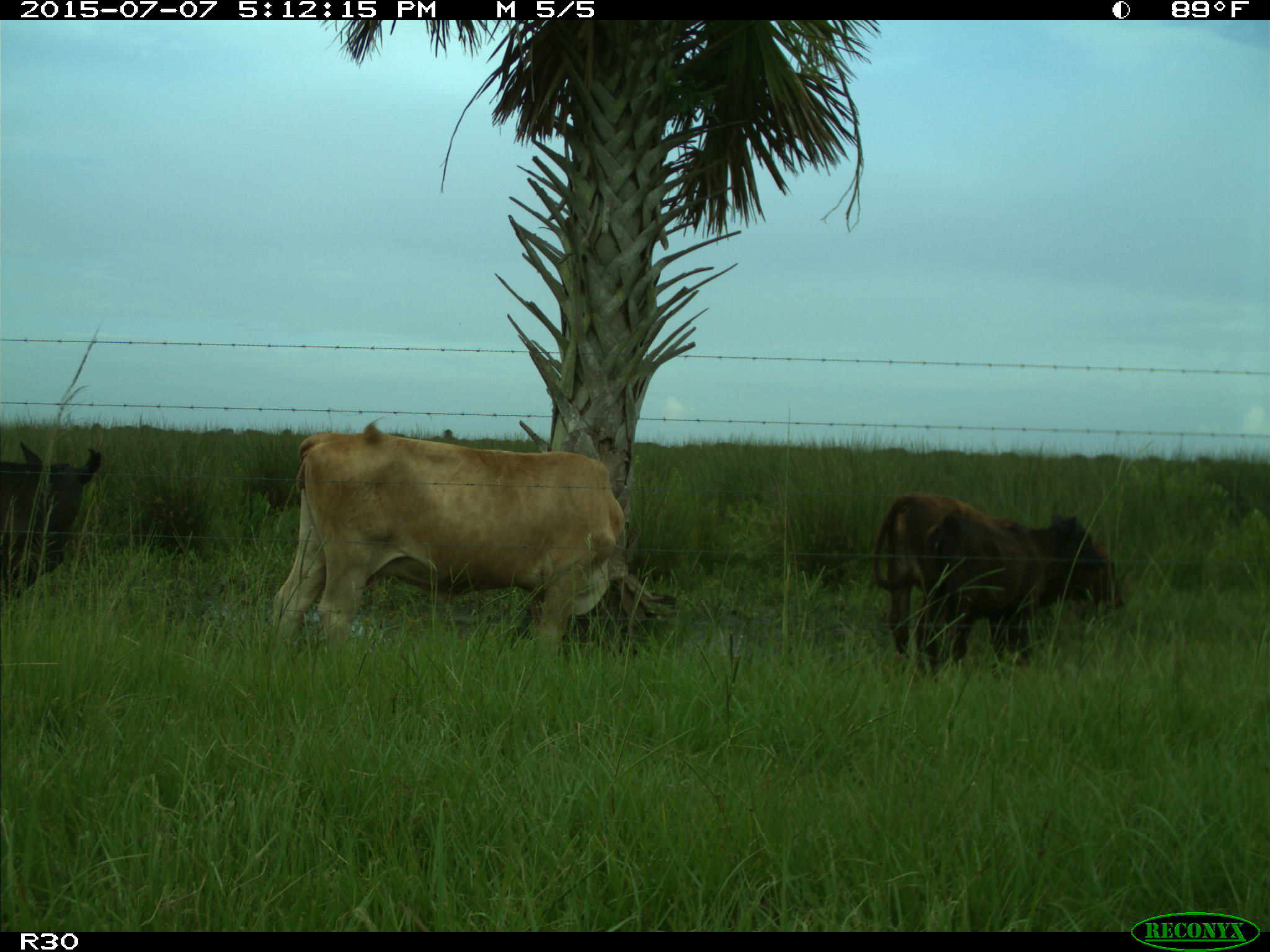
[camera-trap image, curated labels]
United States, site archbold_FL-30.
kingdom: Animalia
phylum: Chordata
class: Mammalia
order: Artiodactyla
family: Bovidae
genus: Bos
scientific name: Bos taurus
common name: domestic cow